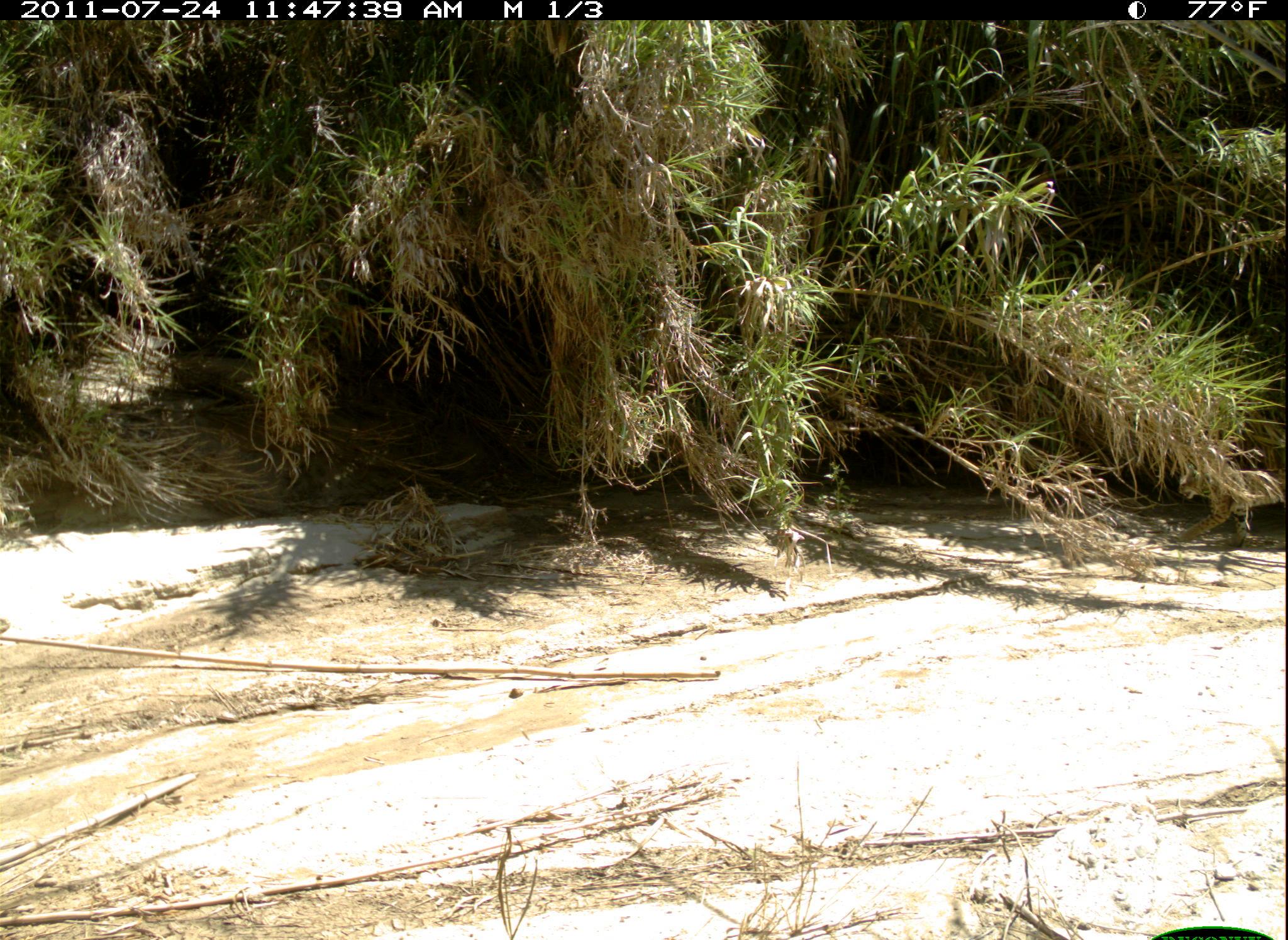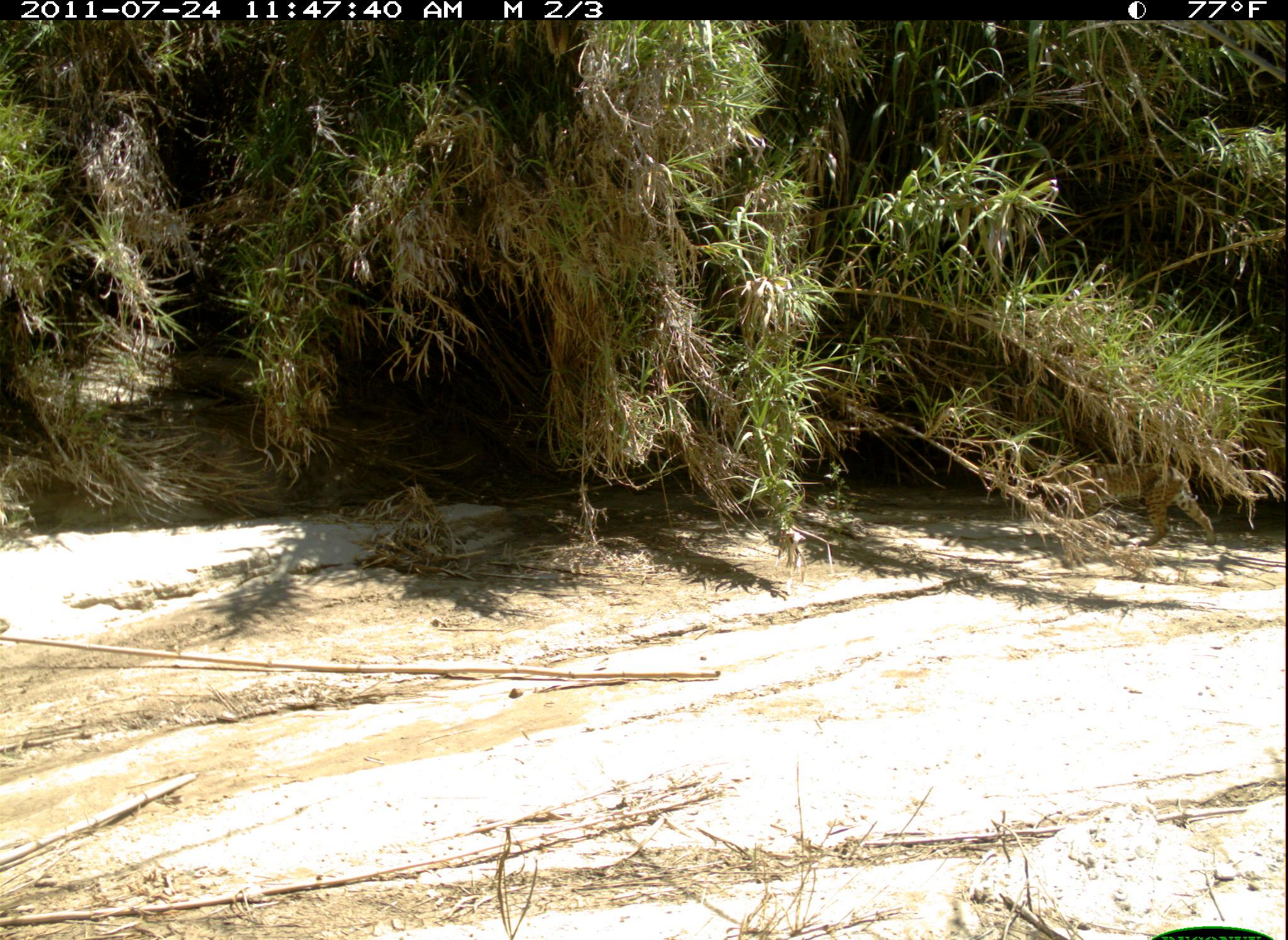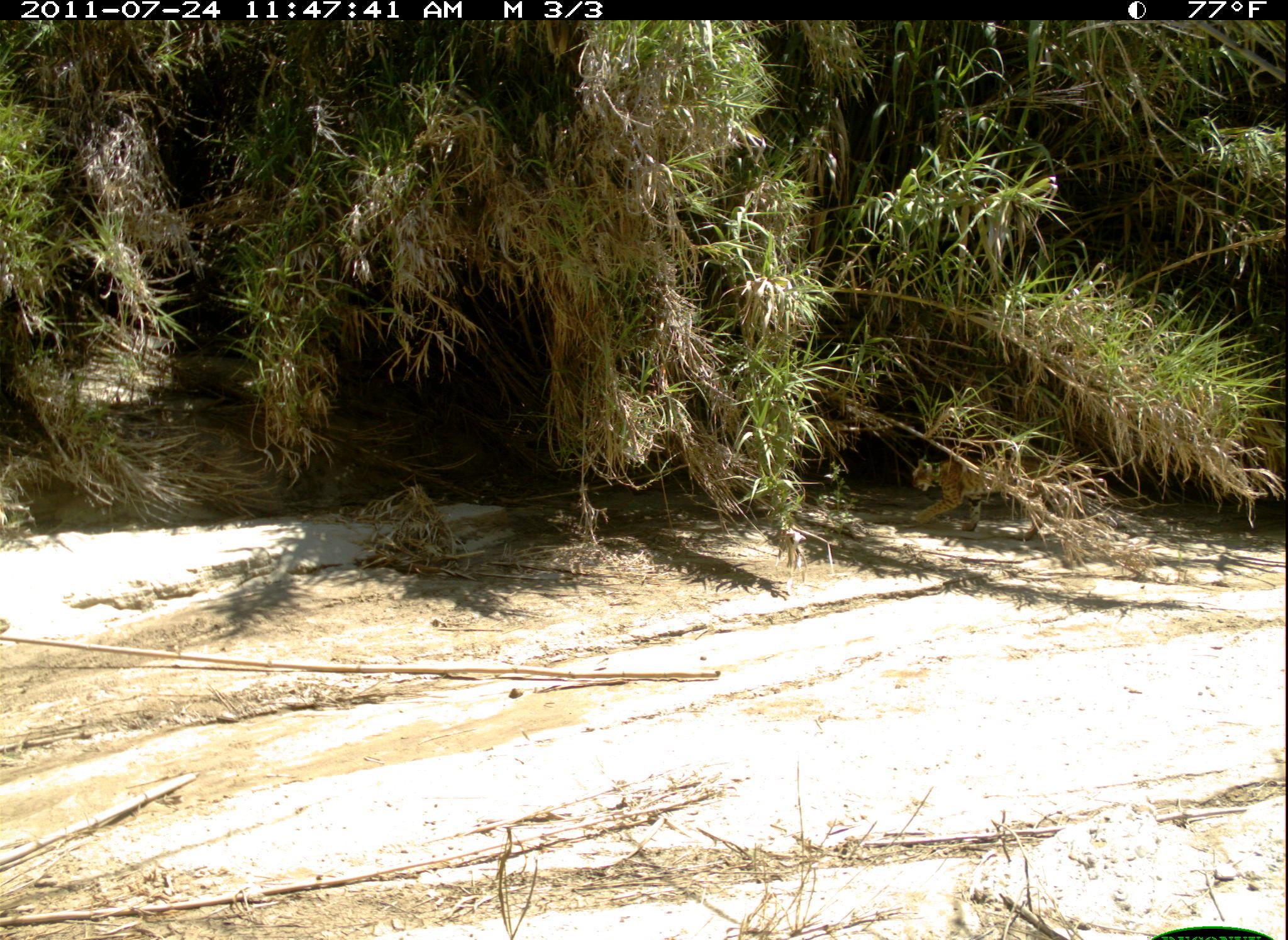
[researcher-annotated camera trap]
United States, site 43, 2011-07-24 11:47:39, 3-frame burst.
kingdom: Animalia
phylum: Chordata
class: Mammalia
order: Carnivora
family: Felidae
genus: Lynx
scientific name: Lynx rufus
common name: bobcat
Bobcat (Lynx rufus).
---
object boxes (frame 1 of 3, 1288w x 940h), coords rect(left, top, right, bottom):
bobcat: rect(1146, 437, 1283, 548)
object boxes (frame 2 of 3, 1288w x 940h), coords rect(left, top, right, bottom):
bobcat: rect(1018, 445, 1230, 565)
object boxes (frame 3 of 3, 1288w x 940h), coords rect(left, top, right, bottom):
bobcat: rect(902, 448, 1084, 549)